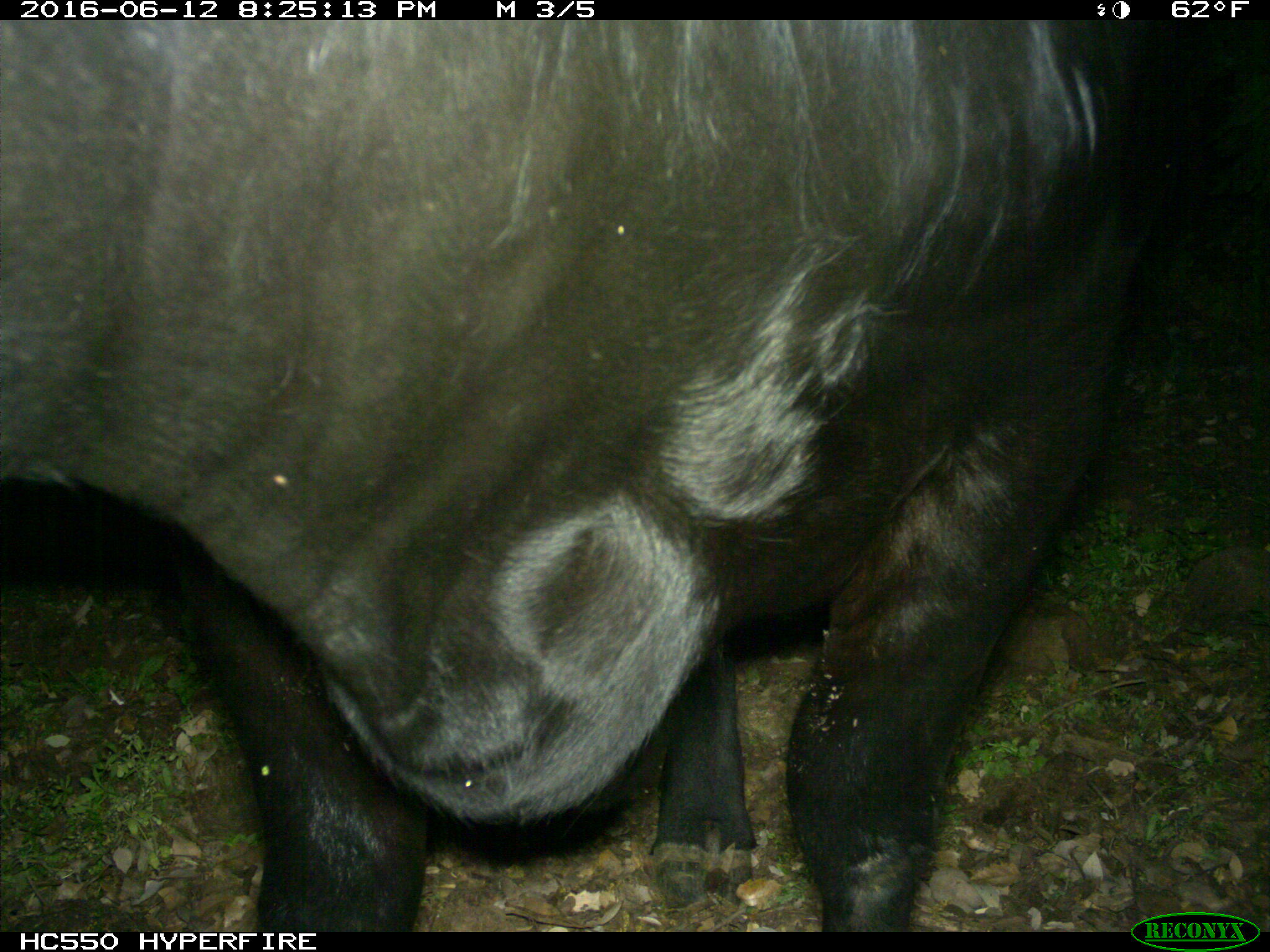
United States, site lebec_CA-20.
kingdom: Animalia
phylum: Chordata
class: Mammalia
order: Artiodactyla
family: Bovidae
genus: Bos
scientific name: Bos taurus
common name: domestic cow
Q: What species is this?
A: Bos taurus (domestic cow).